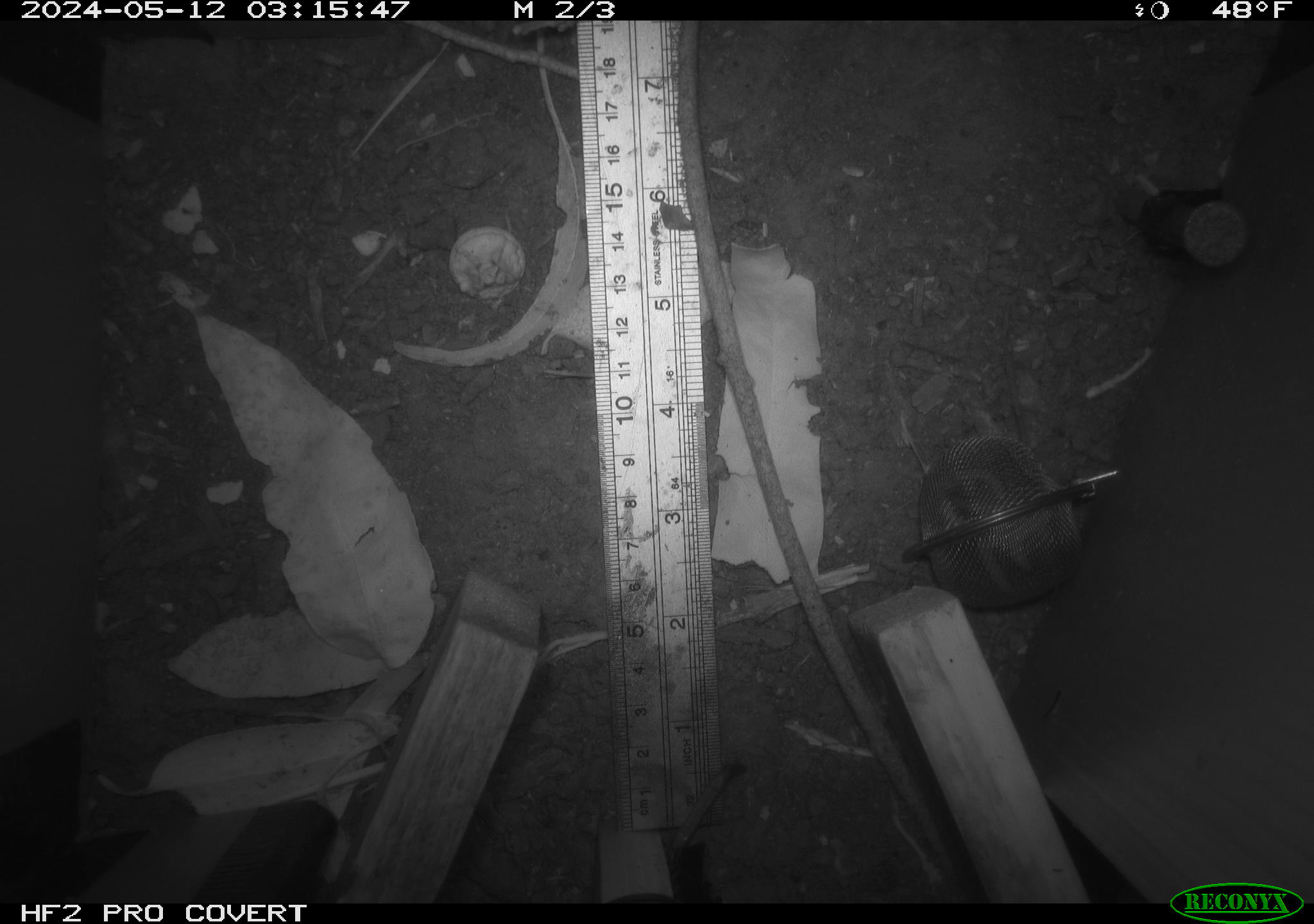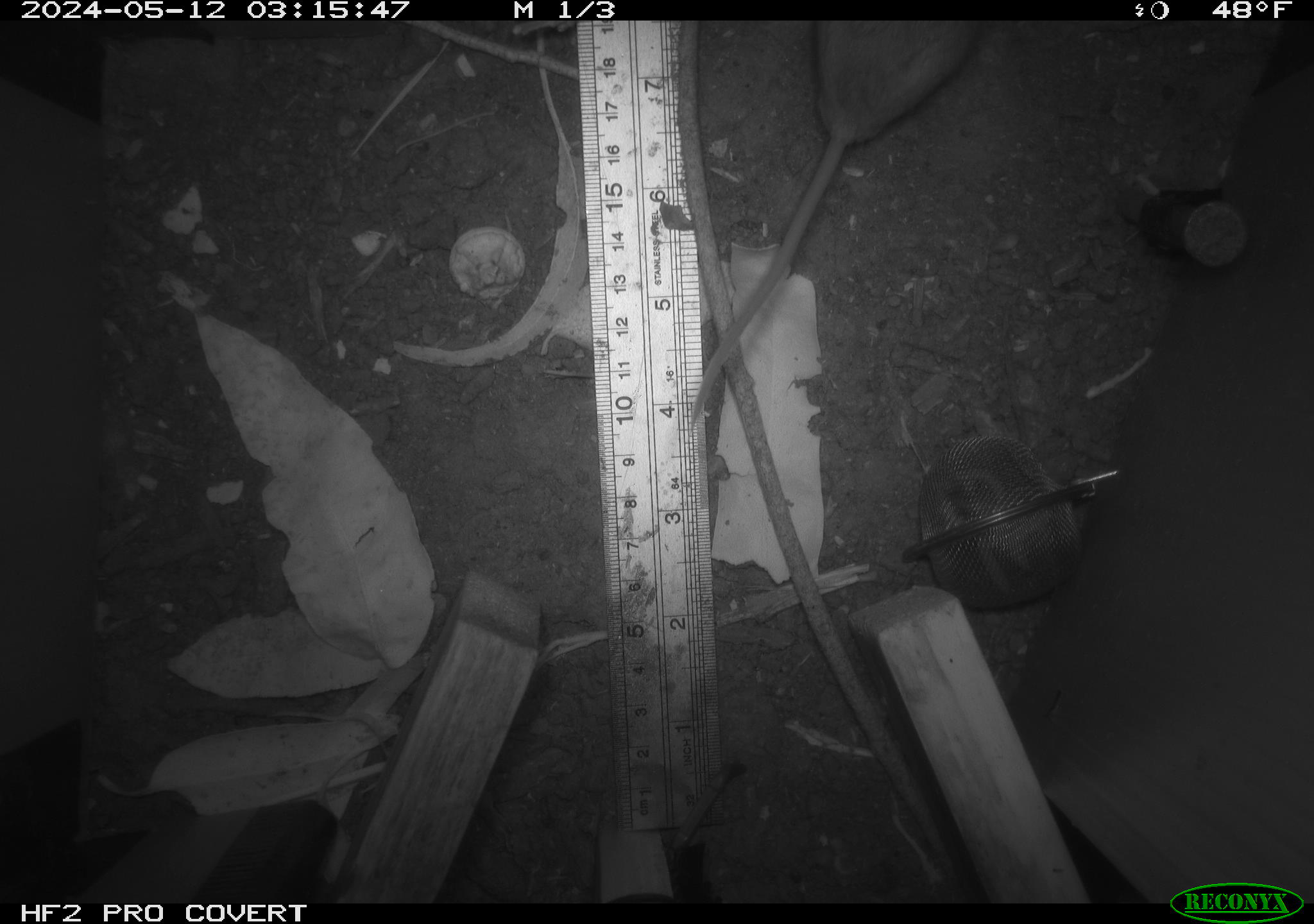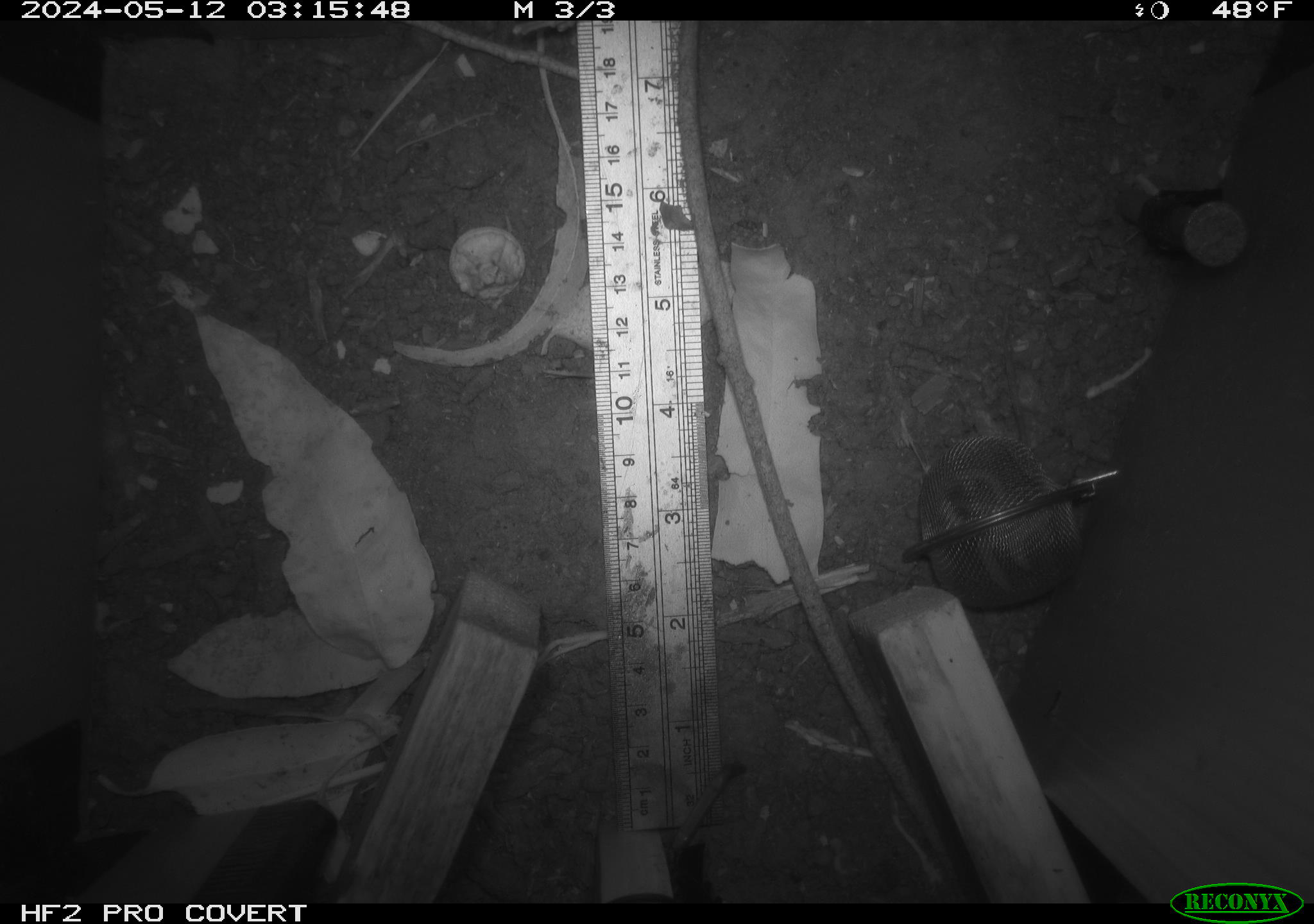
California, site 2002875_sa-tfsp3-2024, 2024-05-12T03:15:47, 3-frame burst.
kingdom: Animalia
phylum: Chordata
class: Mammalia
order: Rodentia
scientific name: Rodentia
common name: mouse species